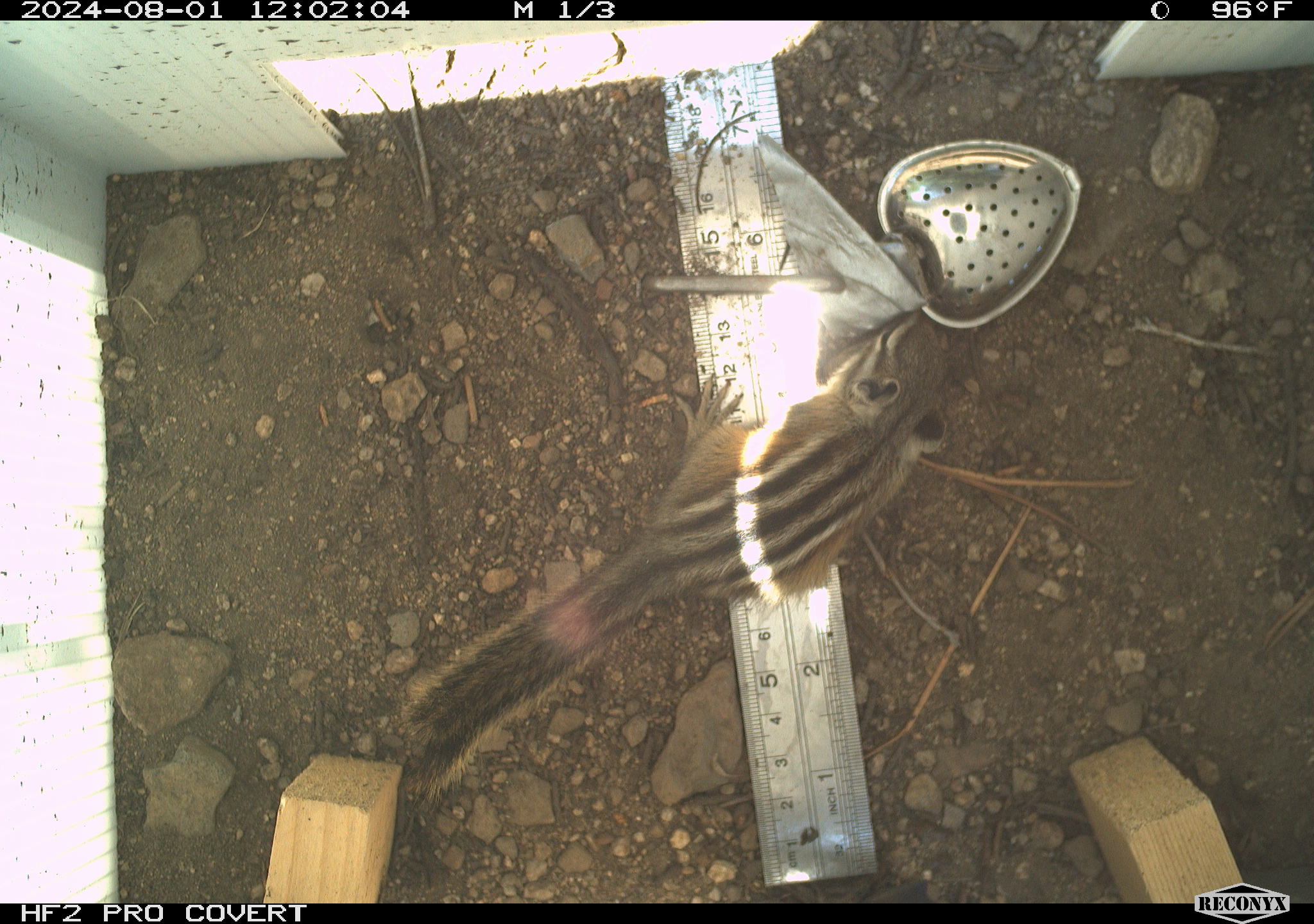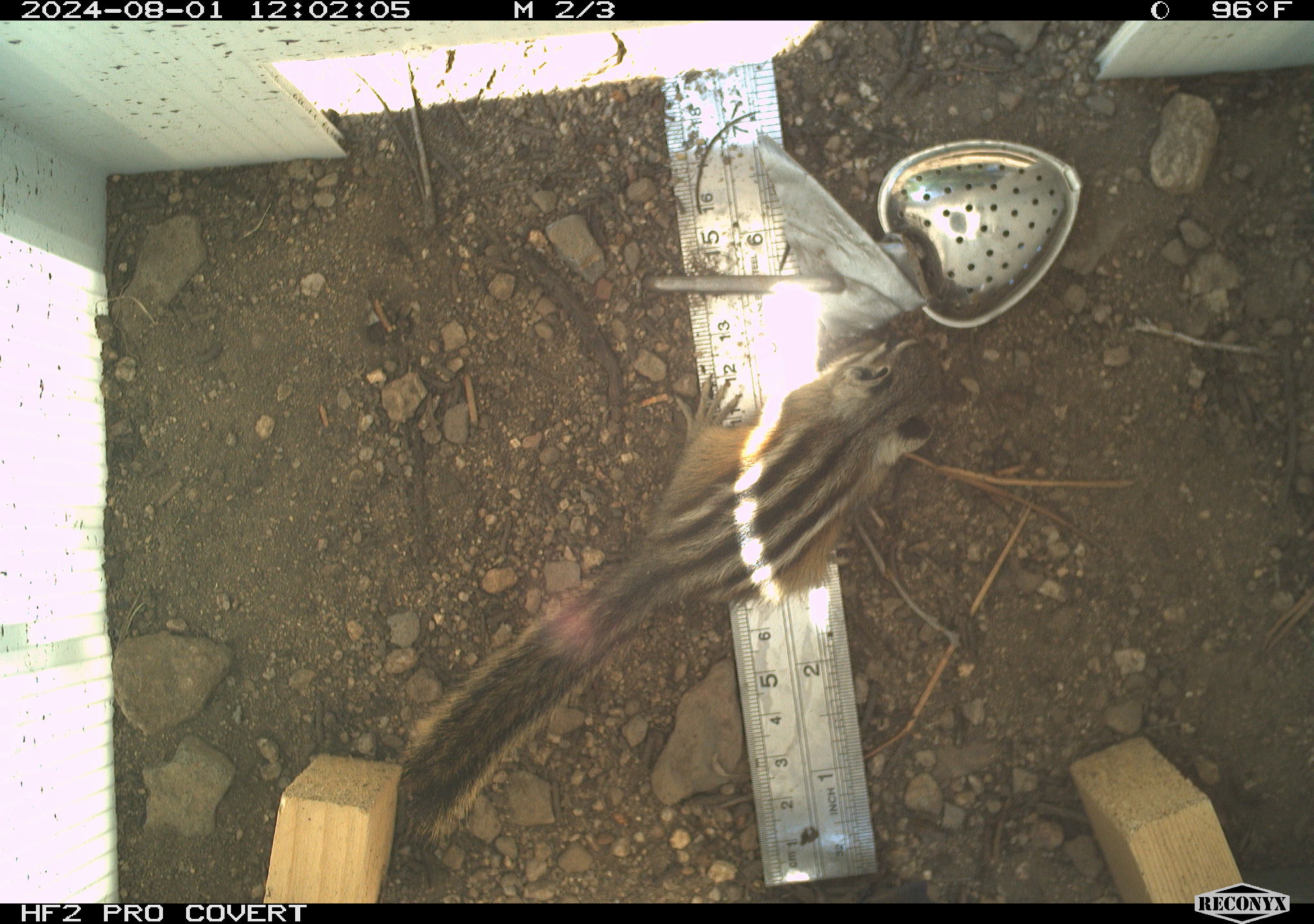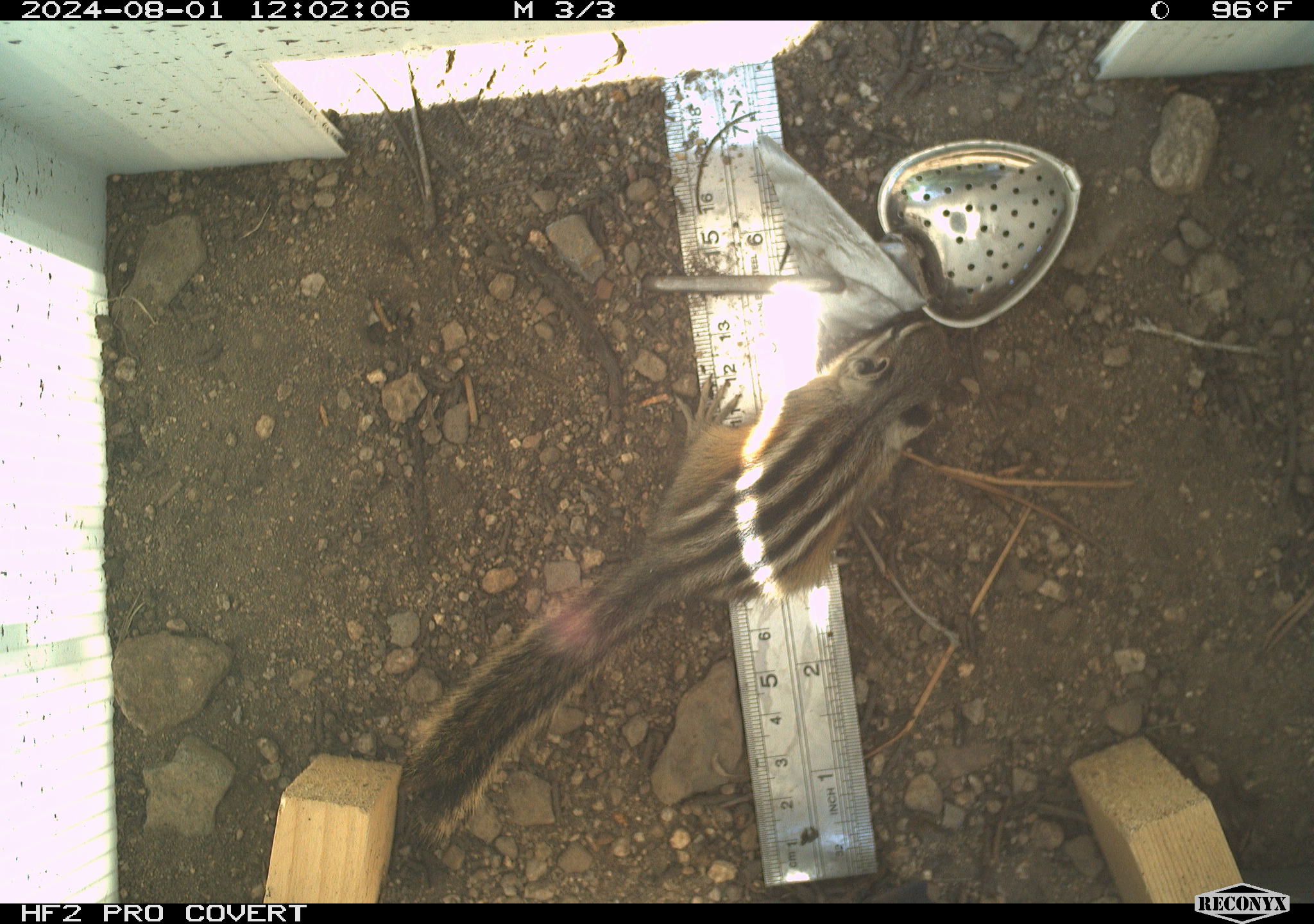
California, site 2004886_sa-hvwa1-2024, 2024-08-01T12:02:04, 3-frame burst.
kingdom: Animalia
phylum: Chordata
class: Mammalia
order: Rodentia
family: Sciuridae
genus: Neotamias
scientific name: Neotamias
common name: western chipmunks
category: neotamias species